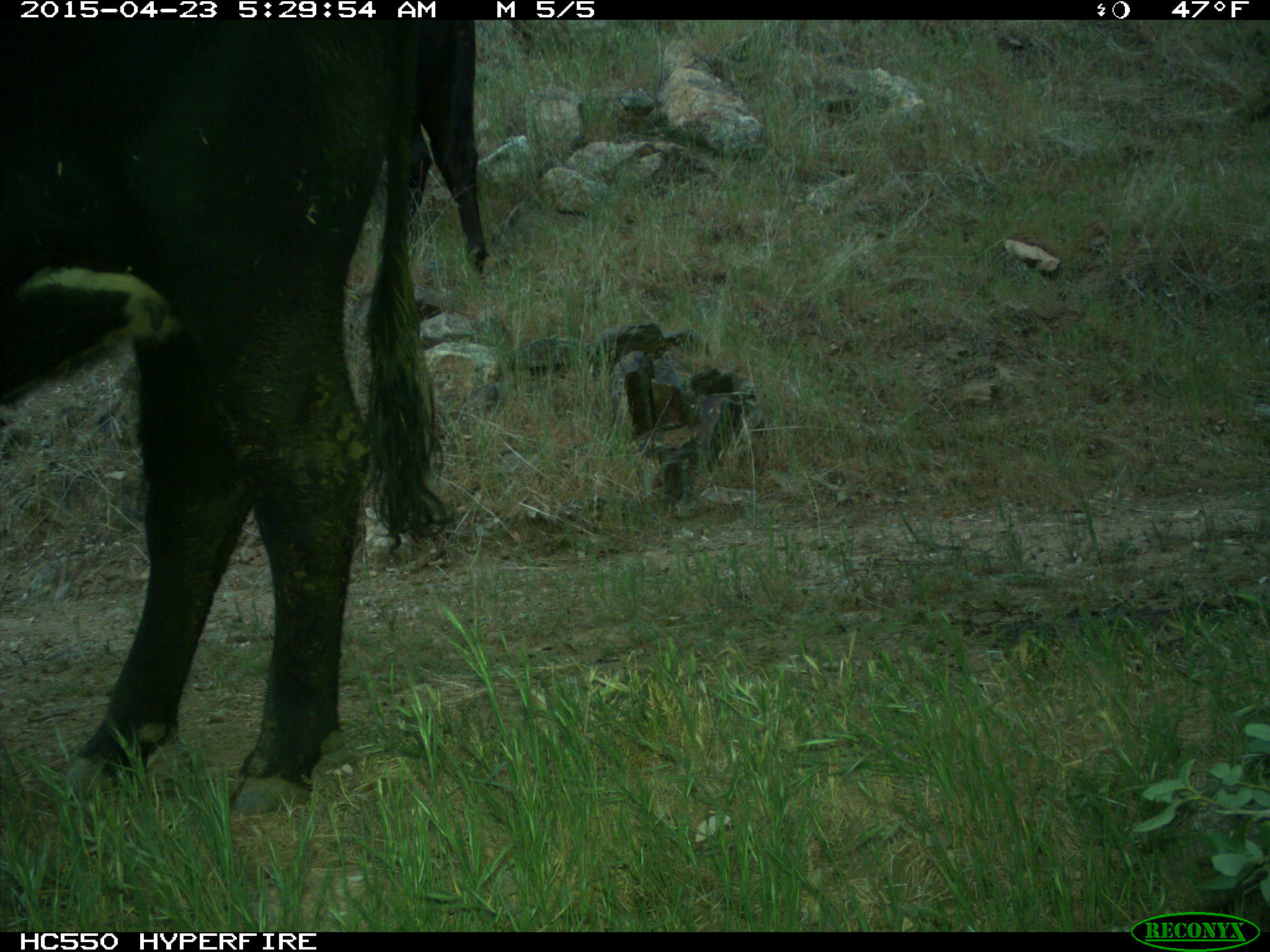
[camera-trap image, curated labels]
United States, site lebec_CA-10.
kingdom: Animalia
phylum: Chordata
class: Mammalia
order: Artiodactyla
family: Bovidae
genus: Bos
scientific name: Bos taurus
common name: domestic cow